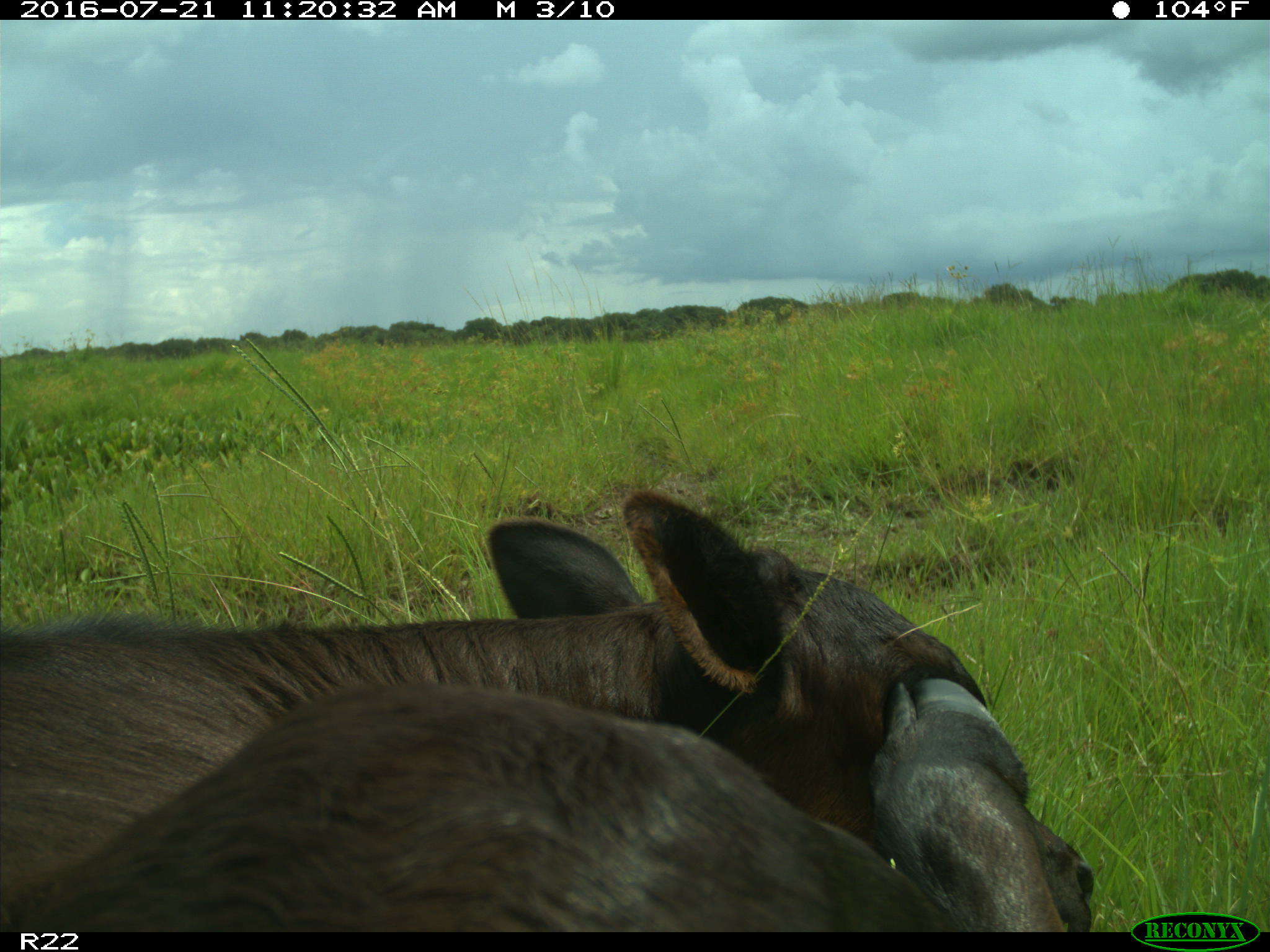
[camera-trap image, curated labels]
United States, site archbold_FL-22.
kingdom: Animalia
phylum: Chordata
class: Mammalia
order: Artiodactyla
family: Bovidae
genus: Bos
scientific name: Bos taurus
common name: domestic cow